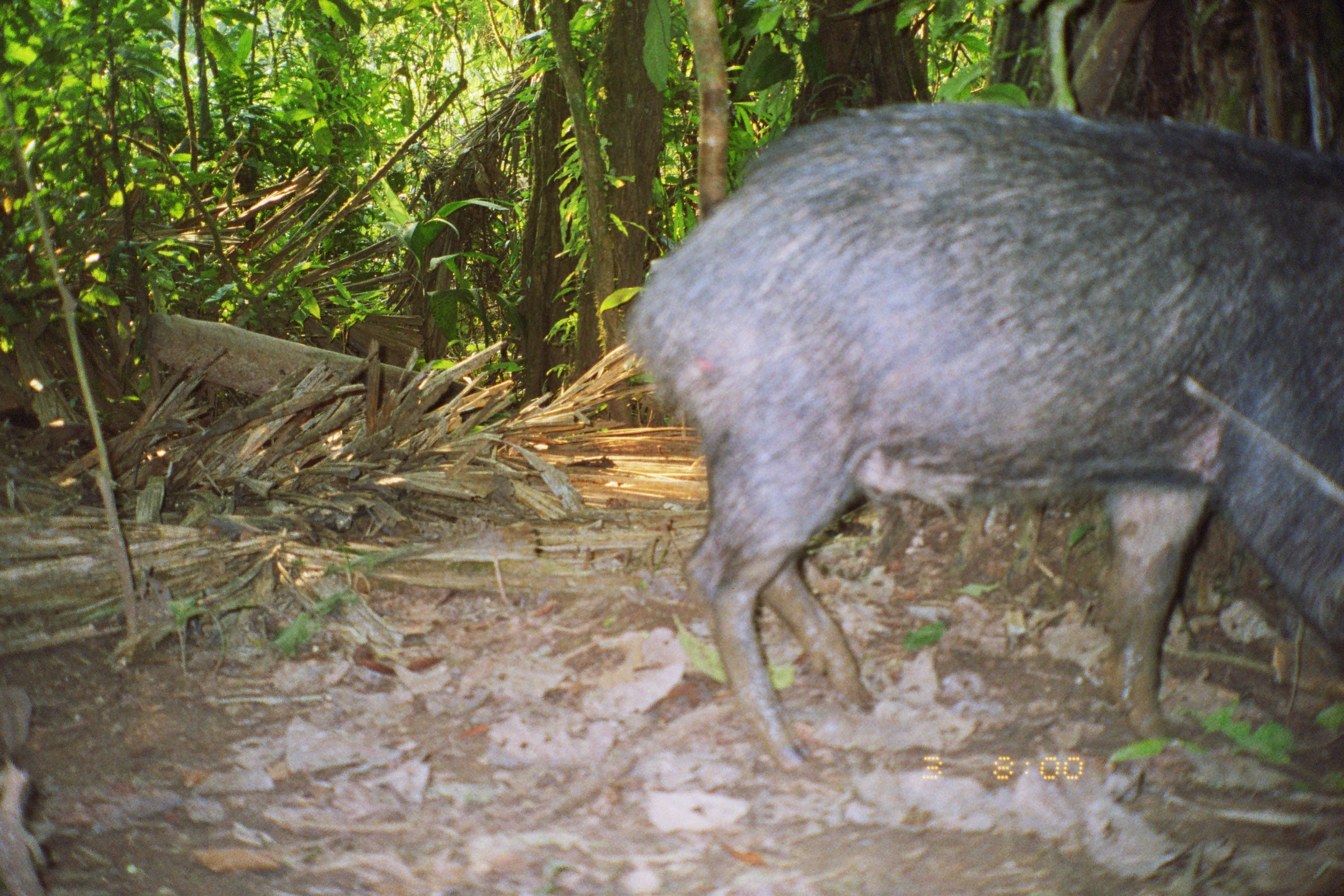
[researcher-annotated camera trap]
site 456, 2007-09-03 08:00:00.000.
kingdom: Animalia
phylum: Chordata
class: Mammalia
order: Artiodactyla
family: Tayassuidae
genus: Tayassu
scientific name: Tayassu pecari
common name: white-lipped peccary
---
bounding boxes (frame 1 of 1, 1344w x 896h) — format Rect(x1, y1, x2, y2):
tayassu pecari: Rect(627, 101, 1343, 777)